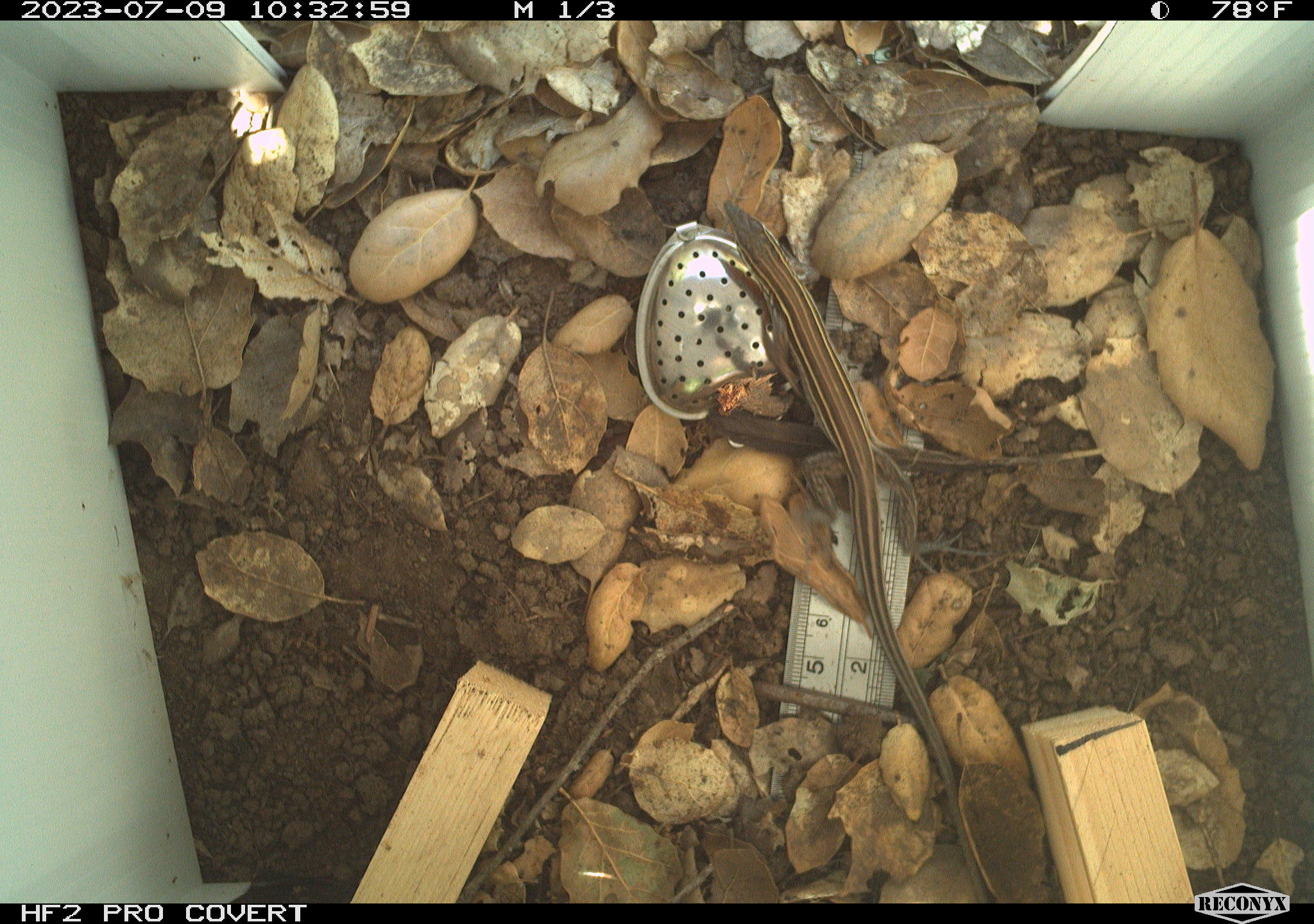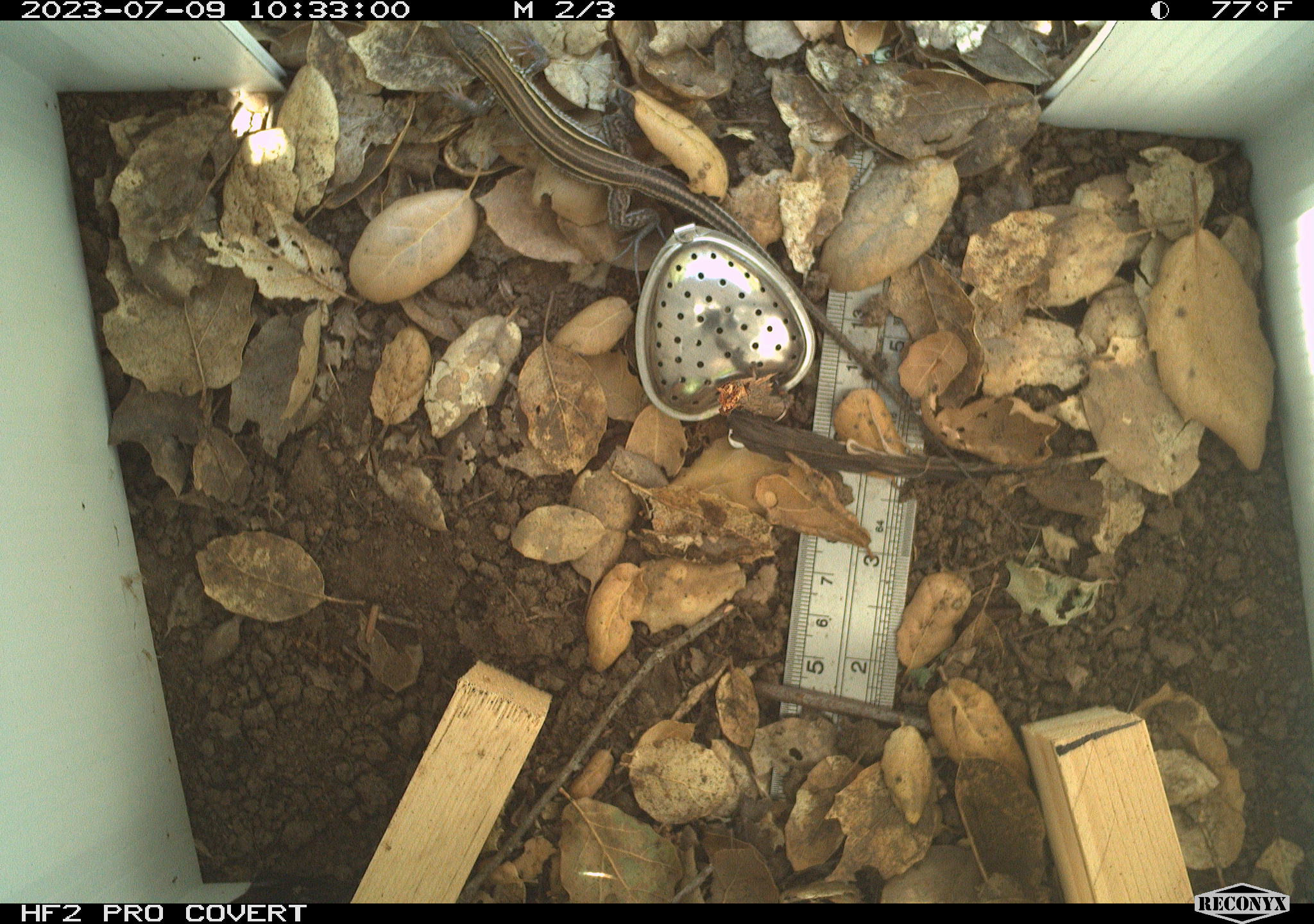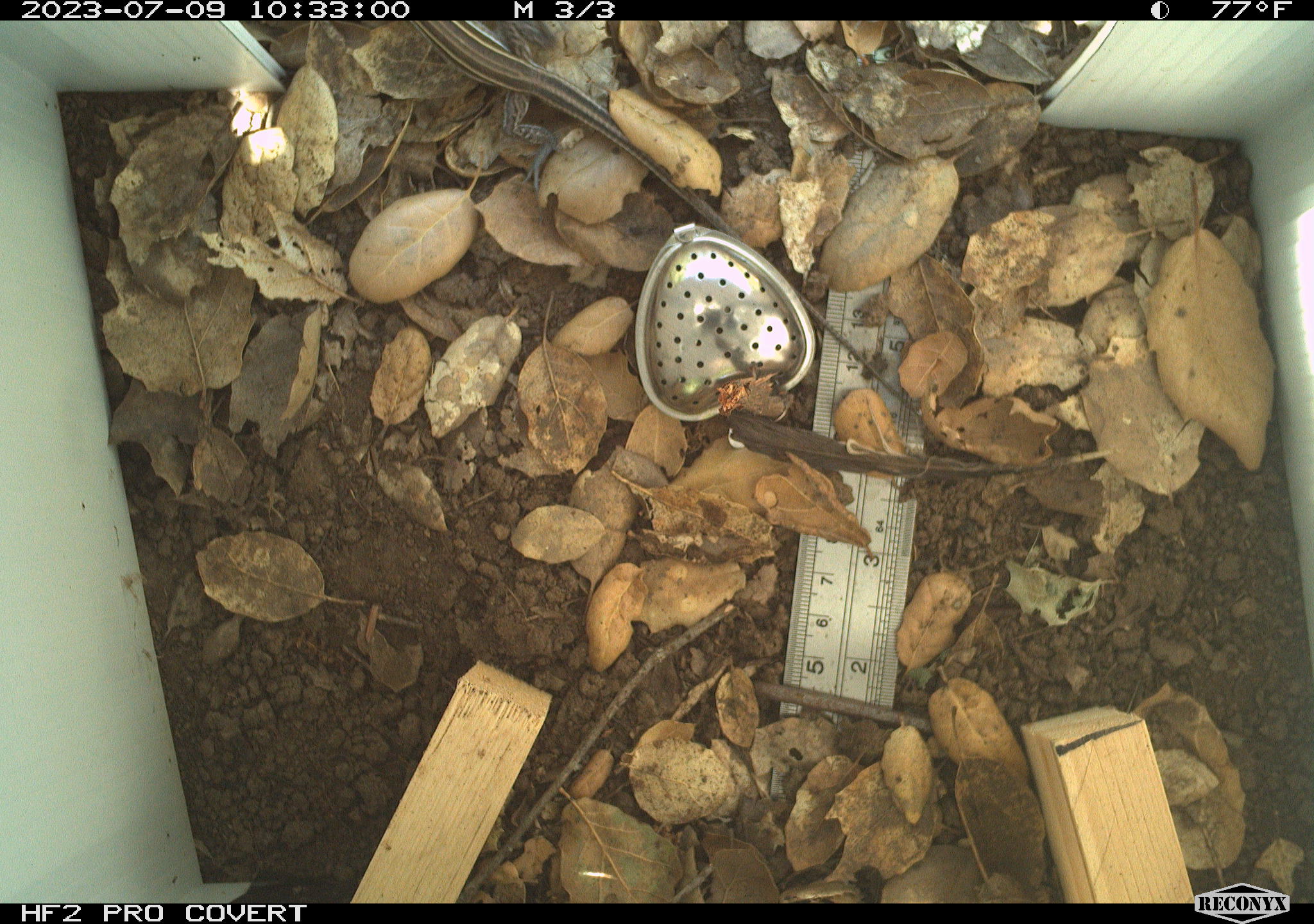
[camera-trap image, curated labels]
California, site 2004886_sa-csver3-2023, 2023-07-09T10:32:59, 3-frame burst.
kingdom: Animalia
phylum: Chordata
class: Reptilia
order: Squamata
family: Teiidae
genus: Aspidoscelis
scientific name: Aspidoscelis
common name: whiptail lizards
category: aspidoscelis species